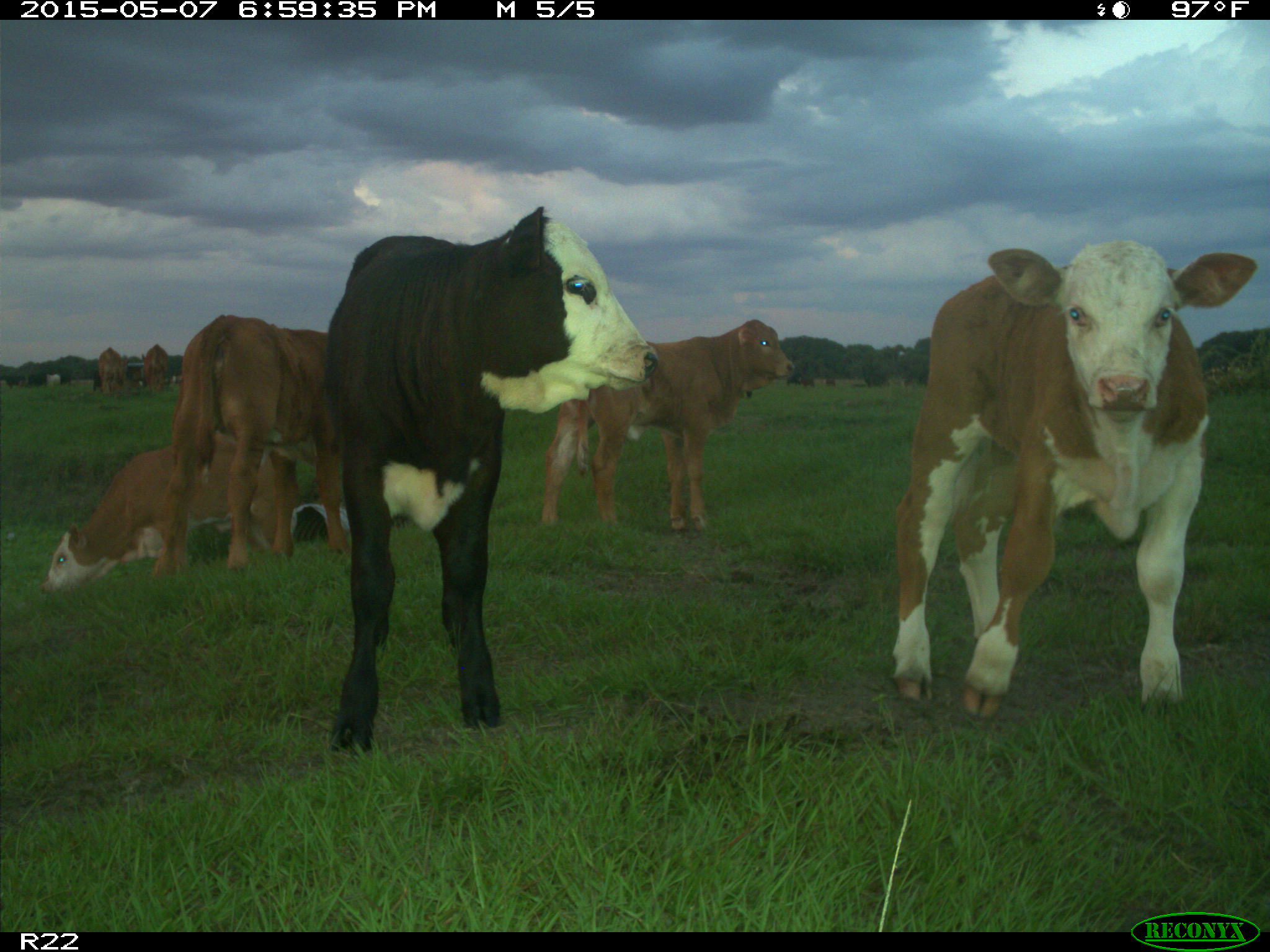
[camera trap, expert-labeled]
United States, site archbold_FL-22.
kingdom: Animalia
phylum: Chordata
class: Mammalia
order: Artiodactyla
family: Bovidae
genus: Bos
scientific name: Bos taurus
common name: domestic cow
Bos taurus (domestic cow).